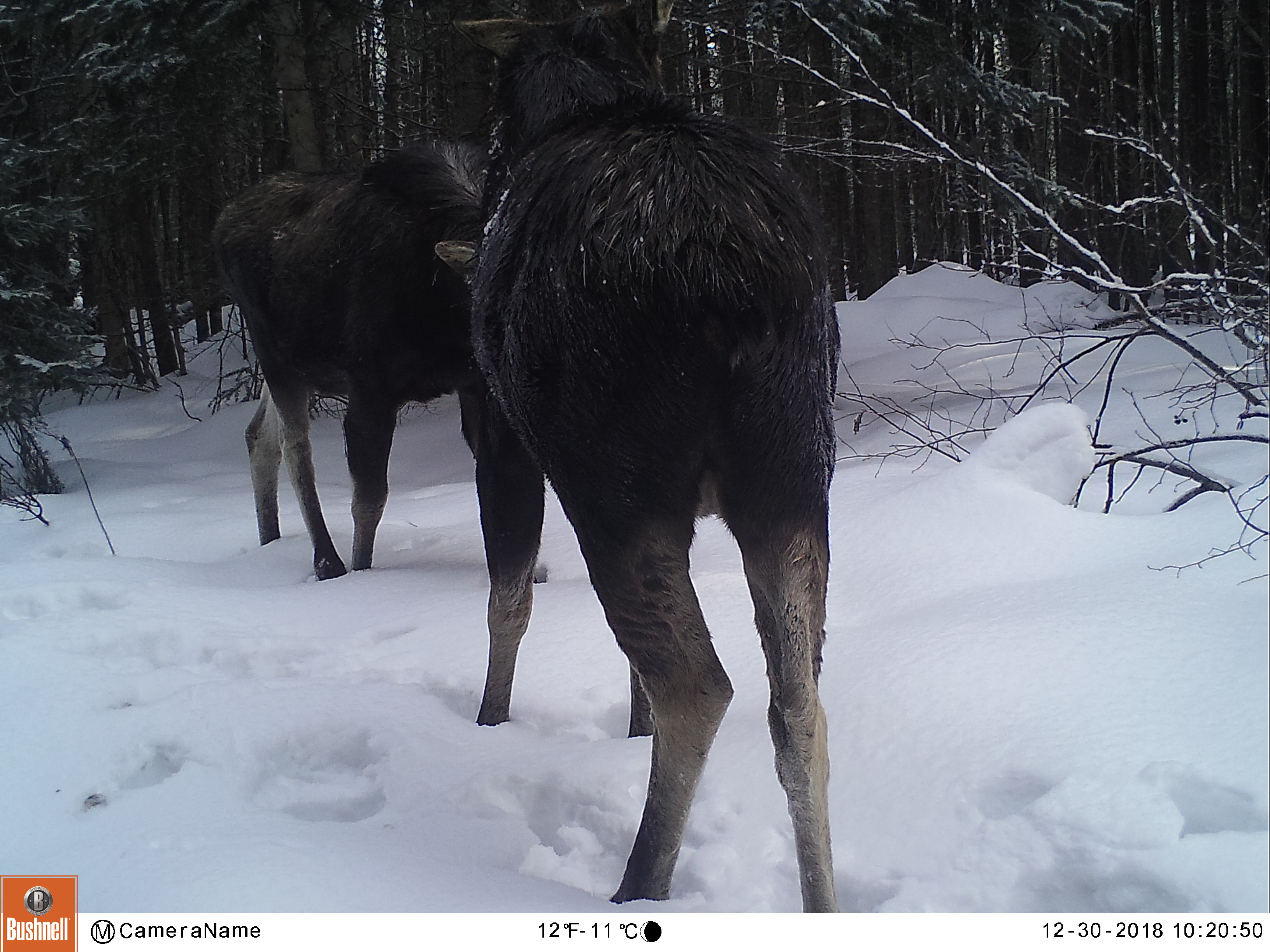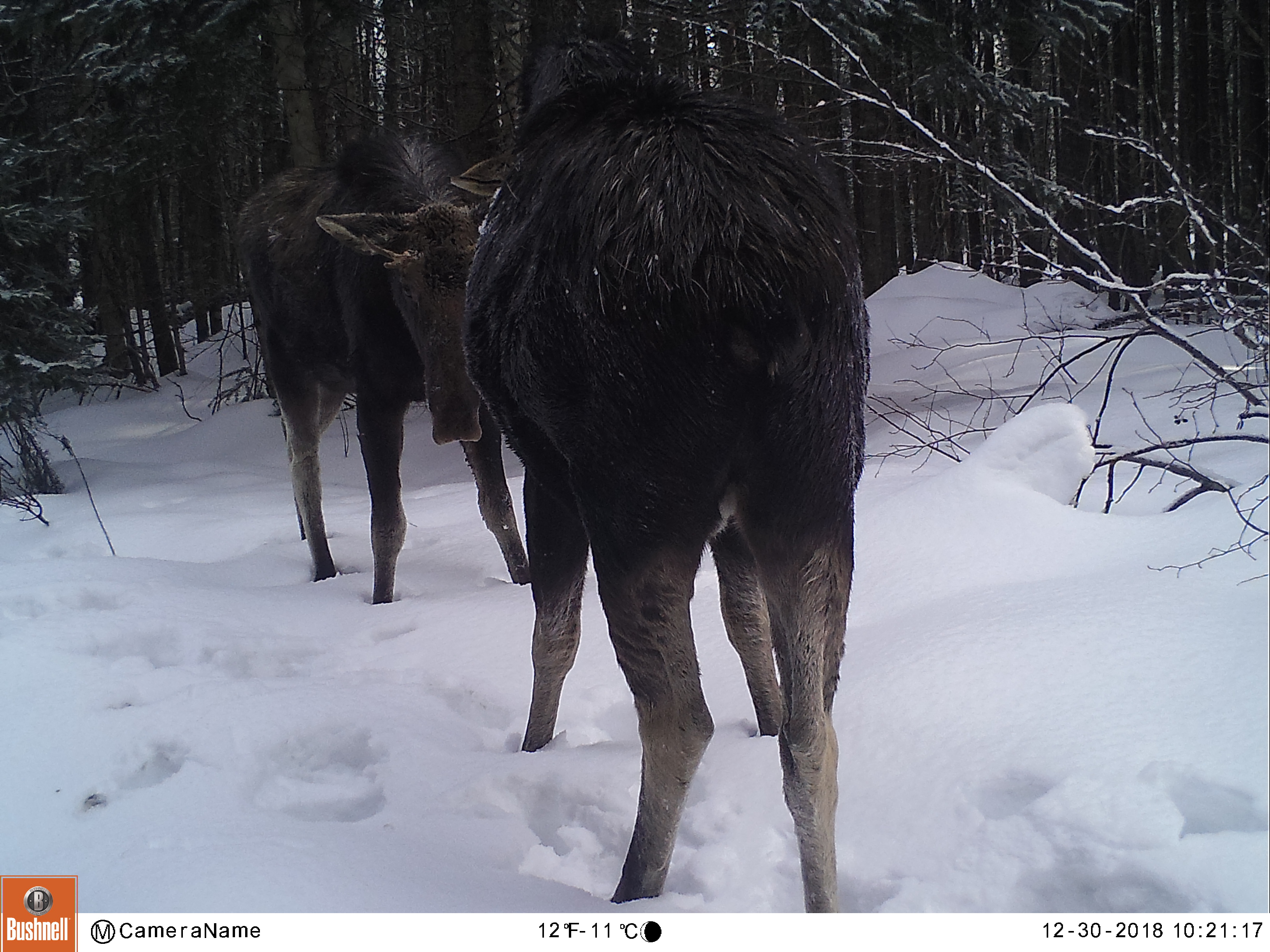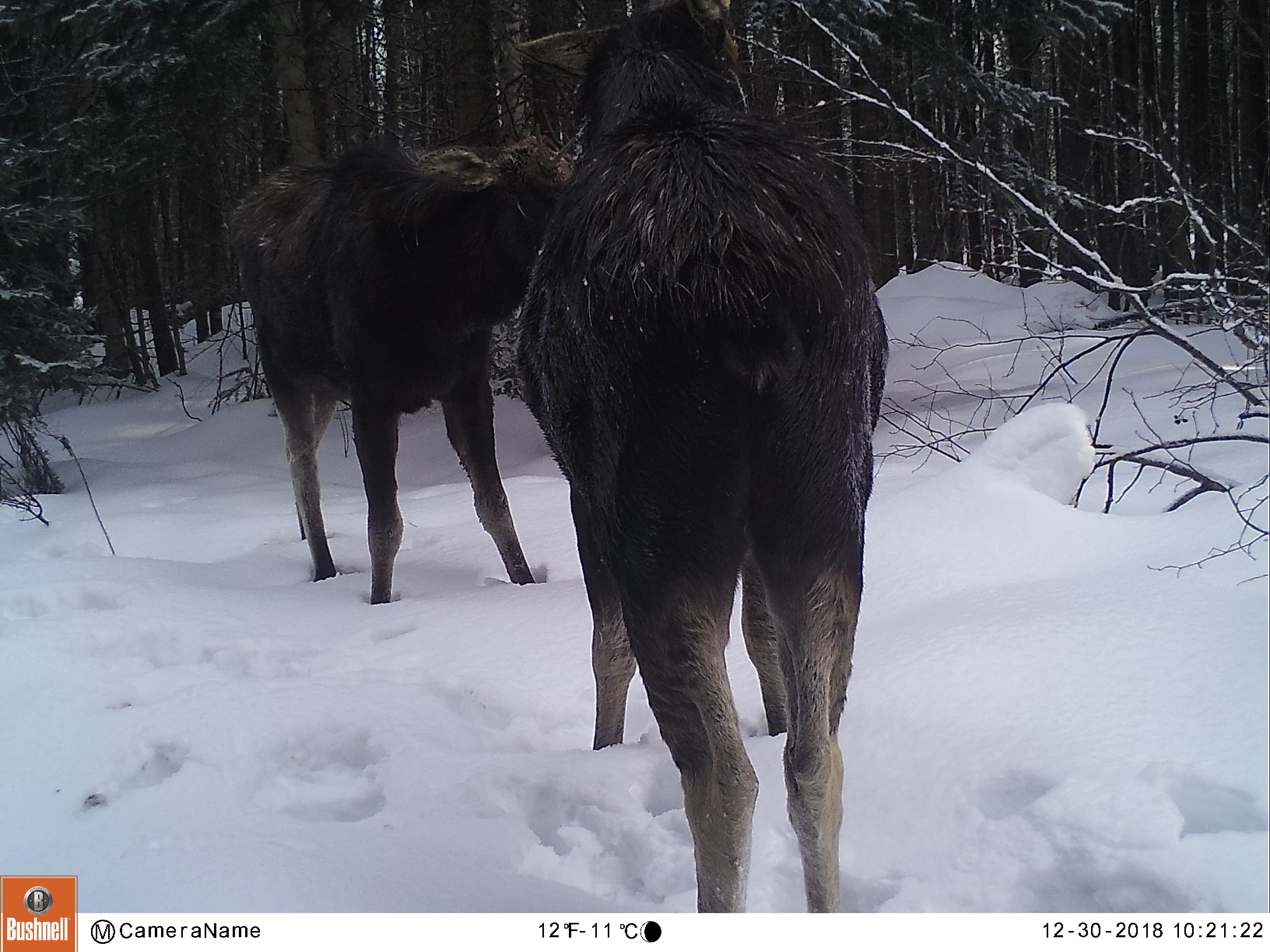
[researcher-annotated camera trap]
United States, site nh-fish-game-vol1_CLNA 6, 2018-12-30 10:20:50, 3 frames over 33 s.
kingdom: Animalia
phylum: Chordata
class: Mammalia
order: Artiodactyla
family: Cervidae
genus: Alces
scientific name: Alces alces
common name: moose